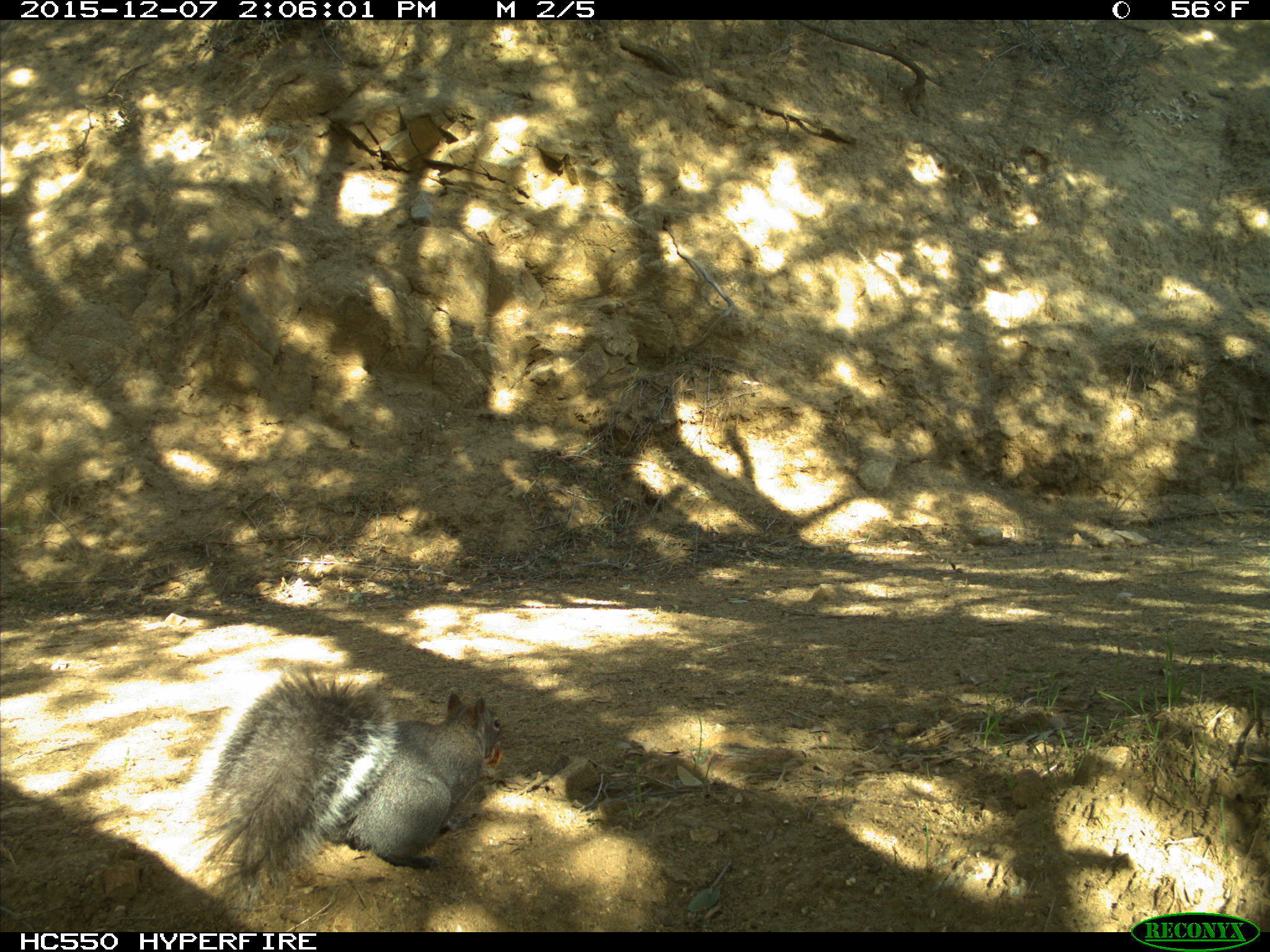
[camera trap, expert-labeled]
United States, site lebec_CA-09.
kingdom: Animalia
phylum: Chordata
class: Mammalia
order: Rodentia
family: Sciuridae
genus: Sciurus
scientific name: Sciurus carolinensis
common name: eastern gray squirrel